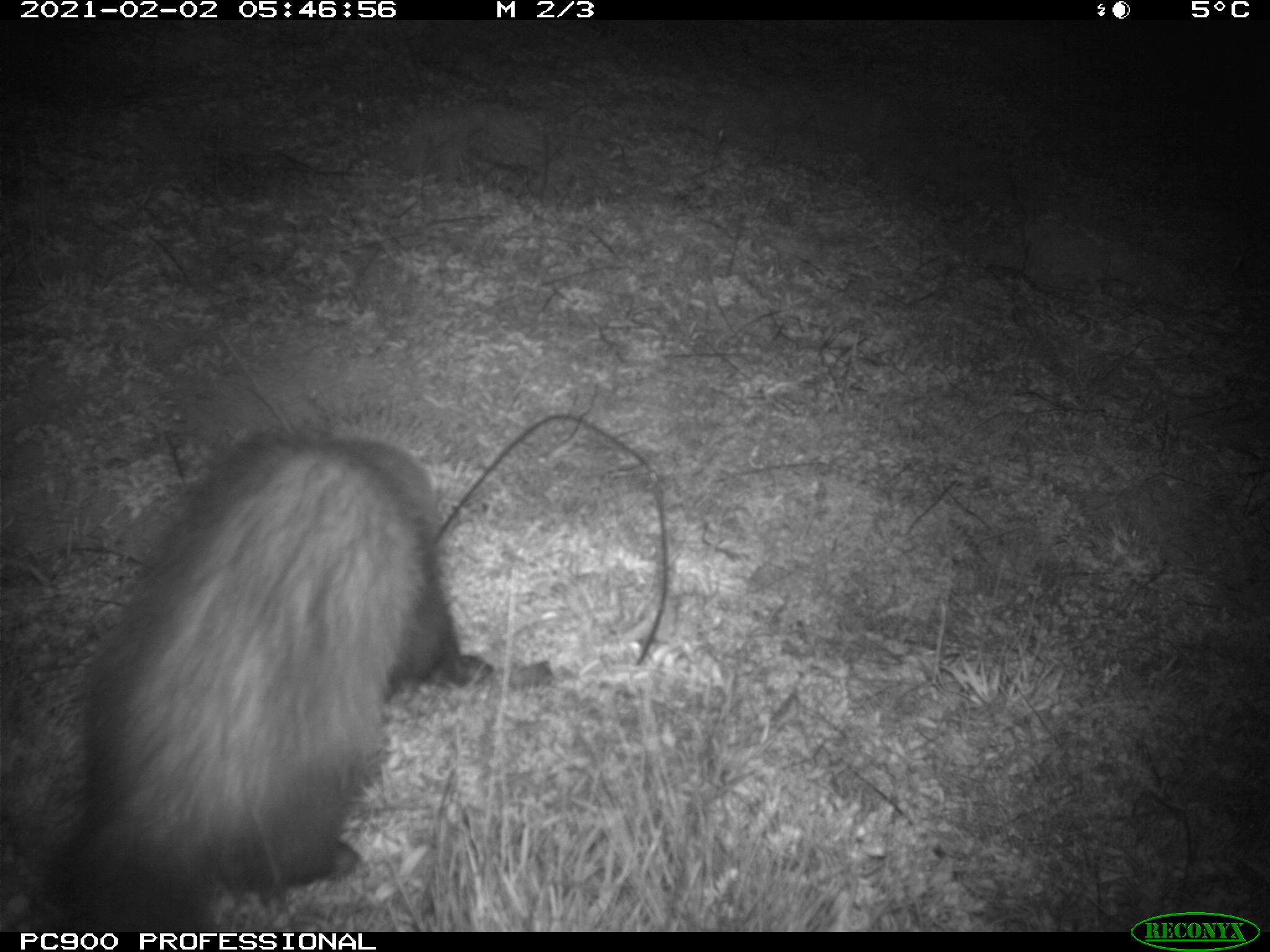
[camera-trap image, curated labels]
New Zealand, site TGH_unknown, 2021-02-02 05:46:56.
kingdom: Animalia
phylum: Chordata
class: Mammalia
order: Carnivora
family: Mustelidae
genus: Mustela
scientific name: Mustela furo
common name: ferret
Ferret (Mustela furo).